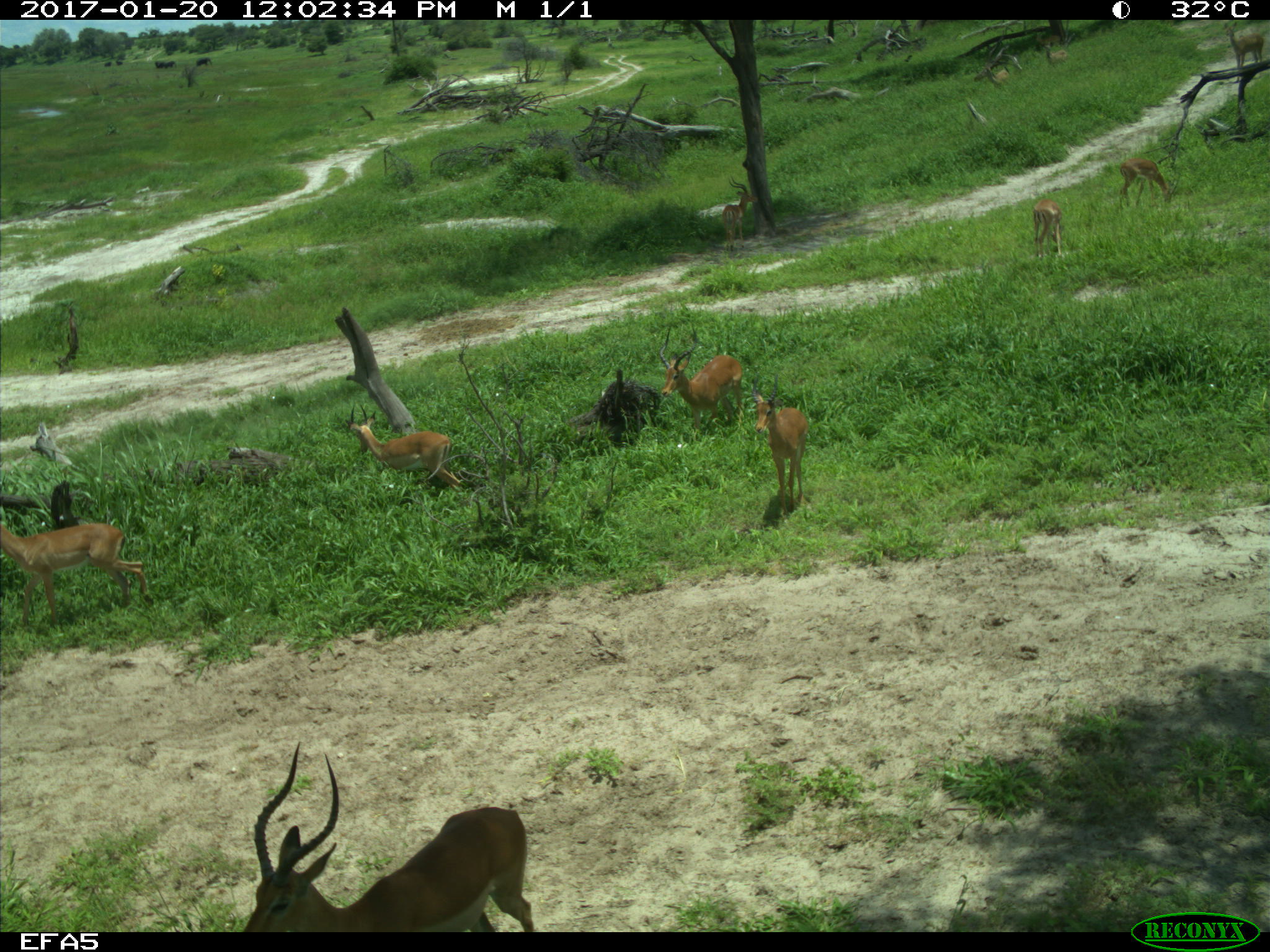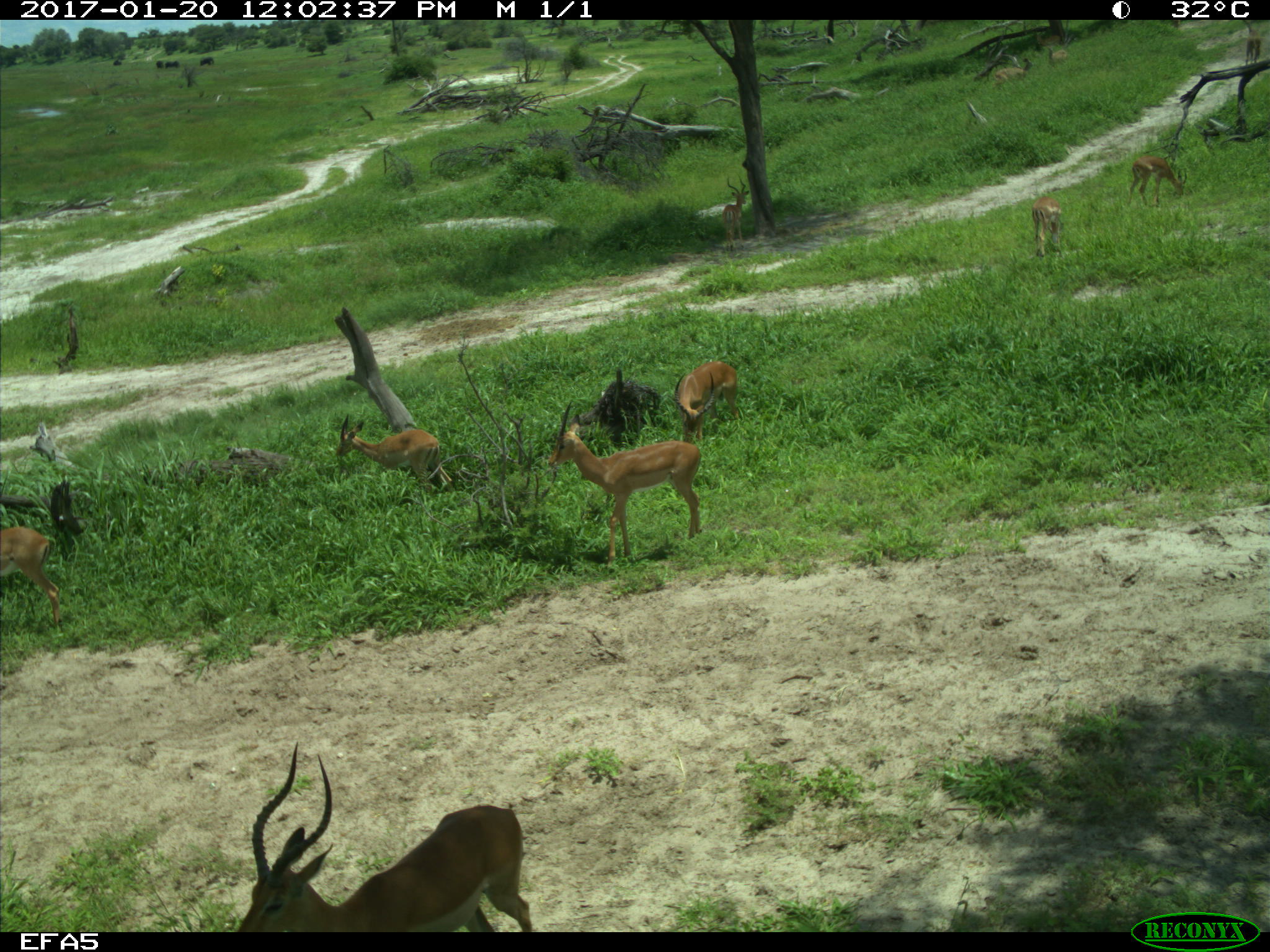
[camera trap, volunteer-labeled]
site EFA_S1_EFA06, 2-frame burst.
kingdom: Animalia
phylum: Chordata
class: Mammalia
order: Artiodactyla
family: Bovidae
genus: Aepyceros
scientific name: Aepyceros melampus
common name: impala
Impala (Aepyceros melampus), count 7. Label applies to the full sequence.